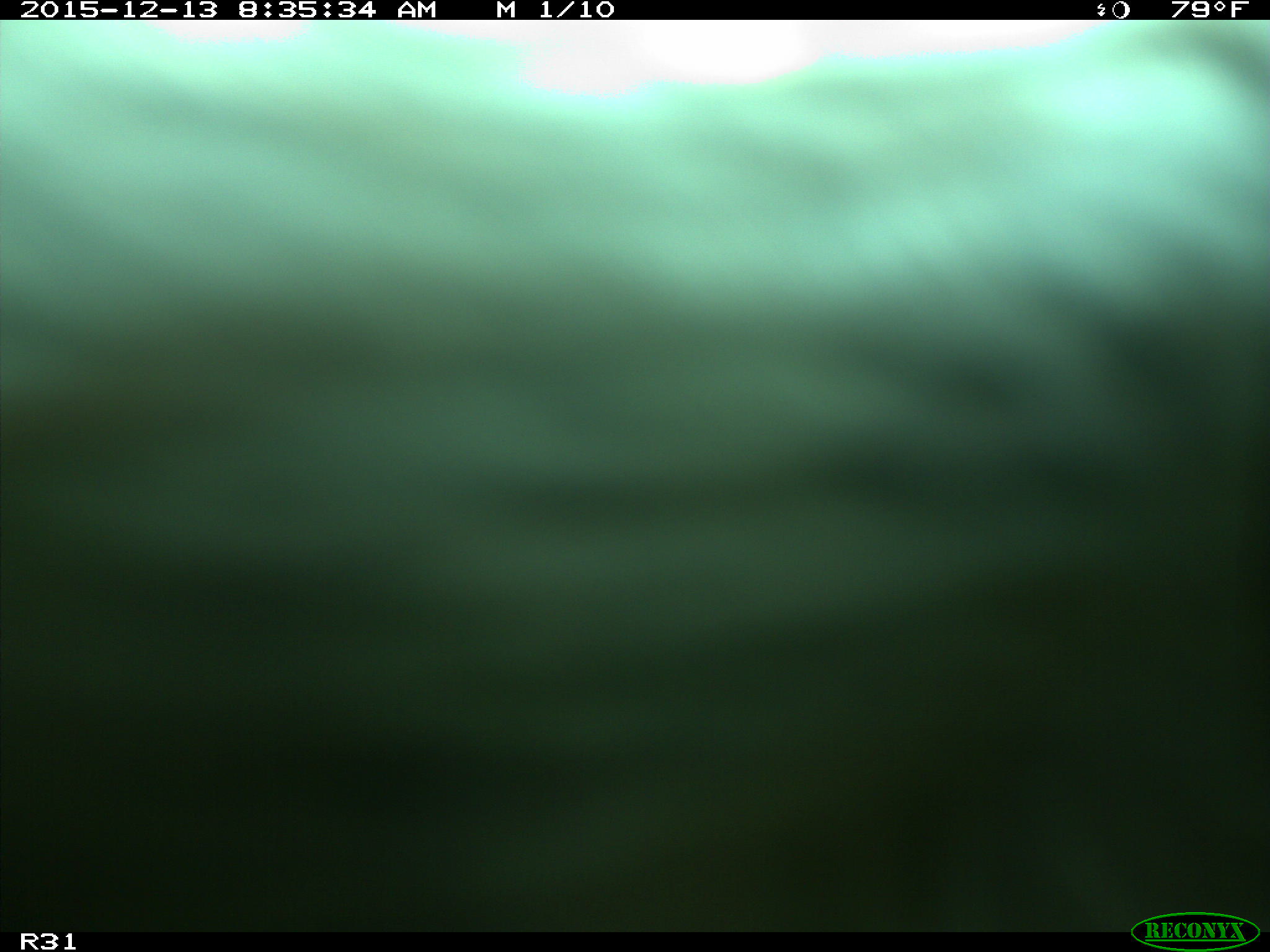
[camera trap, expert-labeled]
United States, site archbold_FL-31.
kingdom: Animalia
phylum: Chordata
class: Mammalia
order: Artiodactyla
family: Bovidae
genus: Bos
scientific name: Bos taurus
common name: domestic cow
Bos taurus (domestic cow).